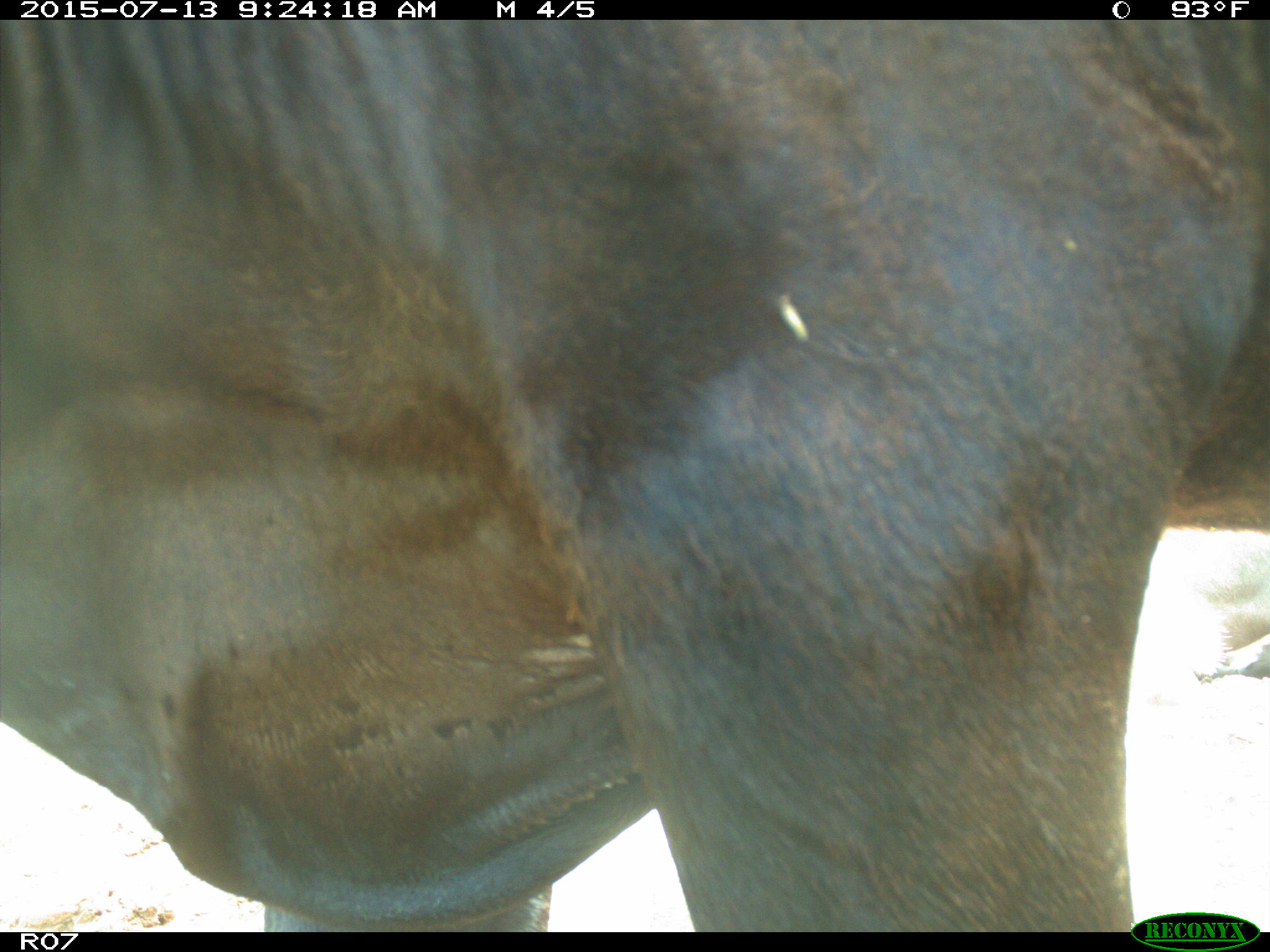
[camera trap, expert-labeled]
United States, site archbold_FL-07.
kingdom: Animalia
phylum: Chordata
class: Mammalia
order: Artiodactyla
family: Bovidae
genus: Bos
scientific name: Bos taurus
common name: domestic cow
Bos taurus (domestic cow).